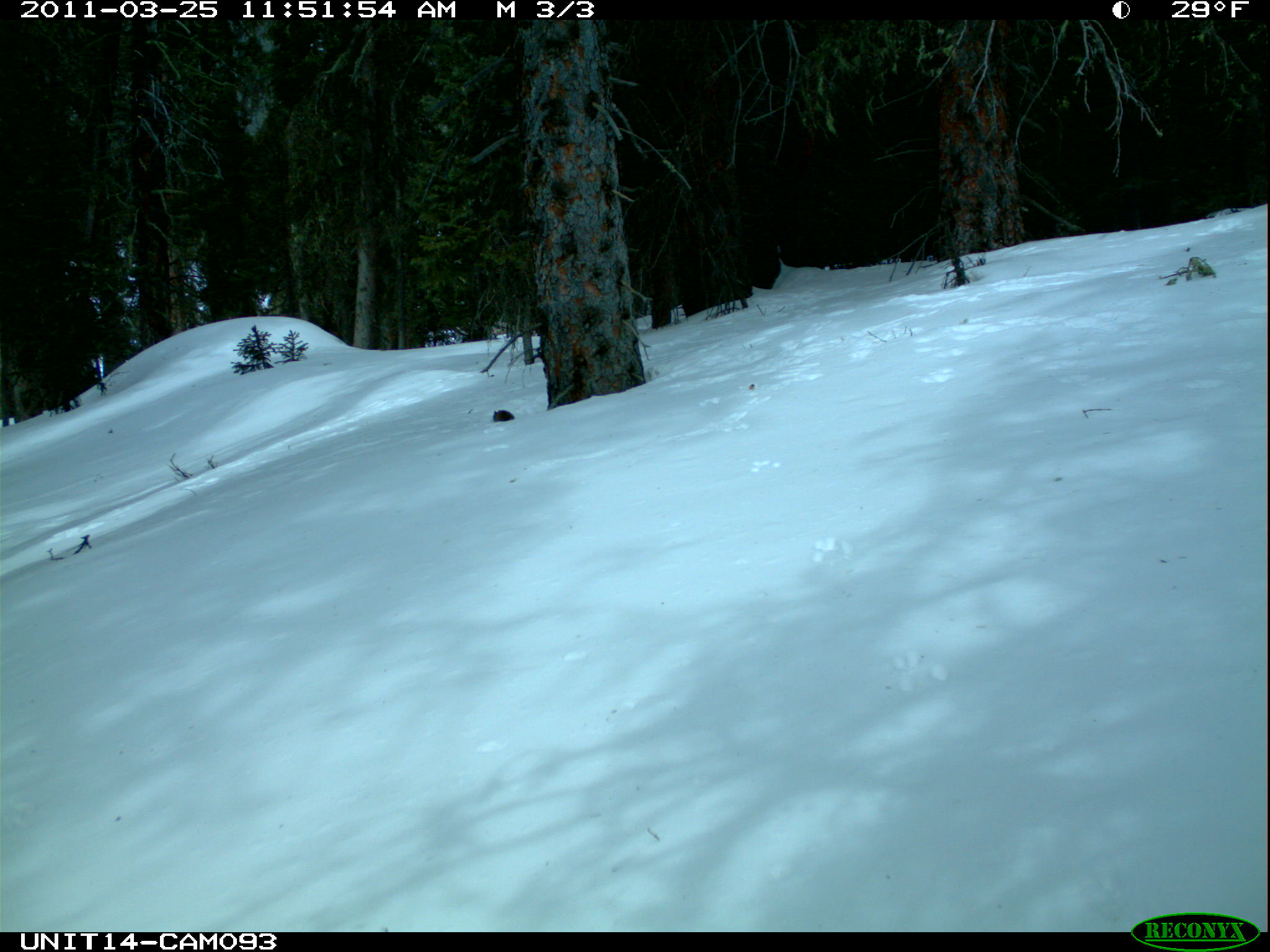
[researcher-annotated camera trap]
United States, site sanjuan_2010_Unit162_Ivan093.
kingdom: Animalia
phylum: Chordata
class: Mammalia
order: Rodentia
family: Sciuridae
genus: Tamiasciurus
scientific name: Tamiasciurus hudsonicus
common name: american red squirrel